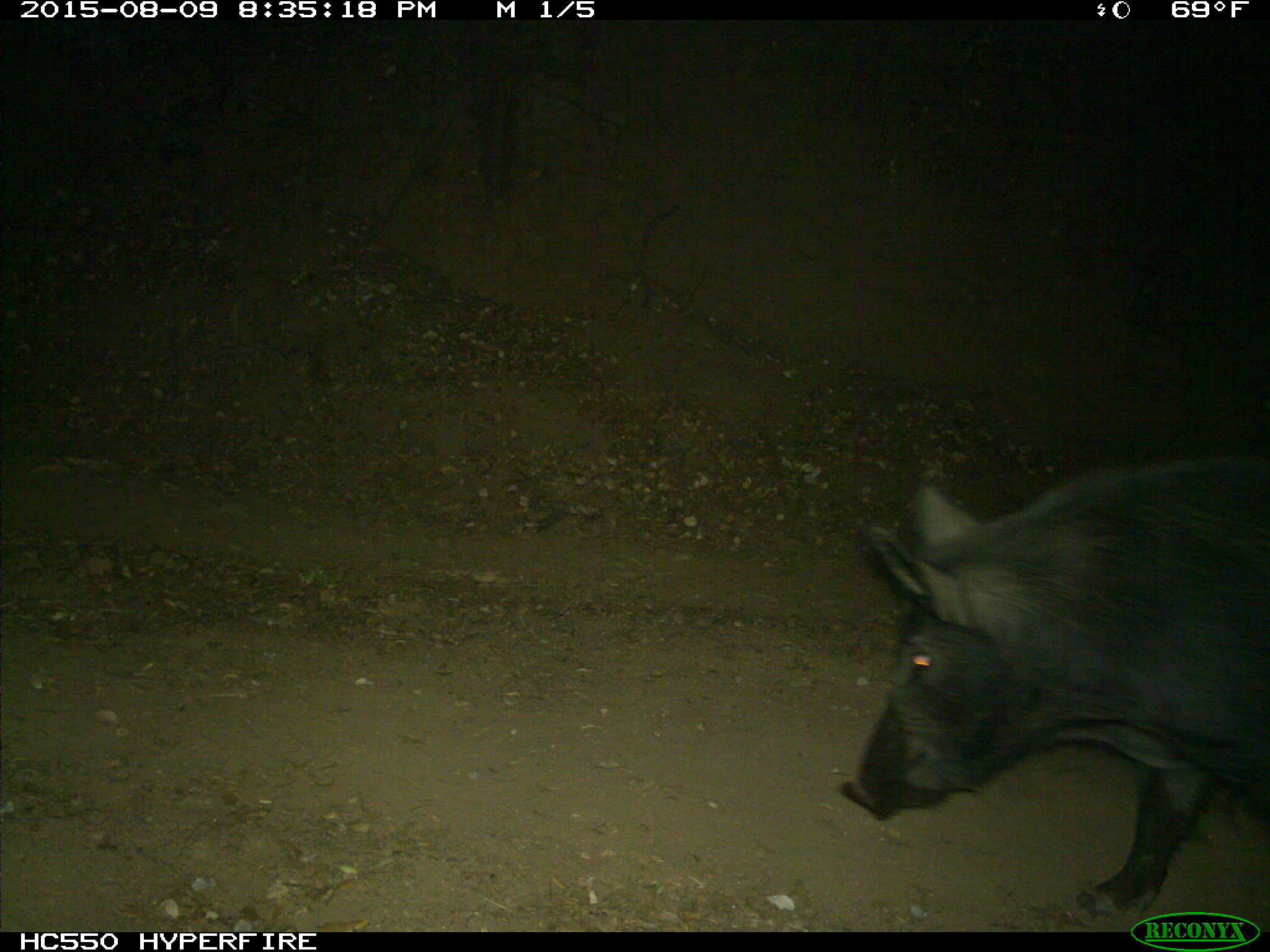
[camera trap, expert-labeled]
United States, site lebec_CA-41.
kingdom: Animalia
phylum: Chordata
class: Mammalia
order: Artiodactyla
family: Suidae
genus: Sus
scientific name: Sus scrofa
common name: wild boar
Sus scrofa (wild boar).